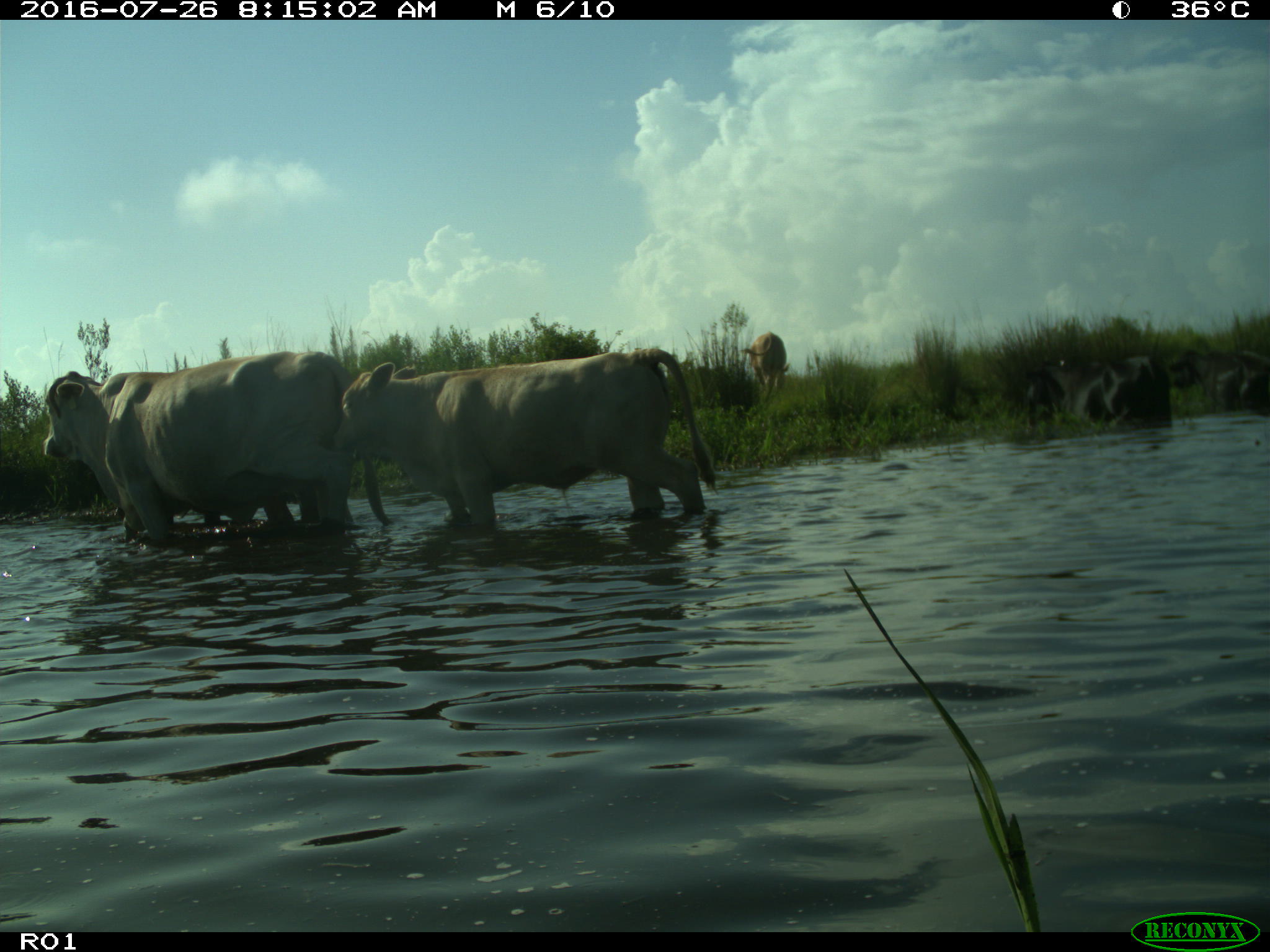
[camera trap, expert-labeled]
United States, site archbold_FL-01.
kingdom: Animalia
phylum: Chordata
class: Mammalia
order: Artiodactyla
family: Bovidae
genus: Bos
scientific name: Bos taurus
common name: domestic cow